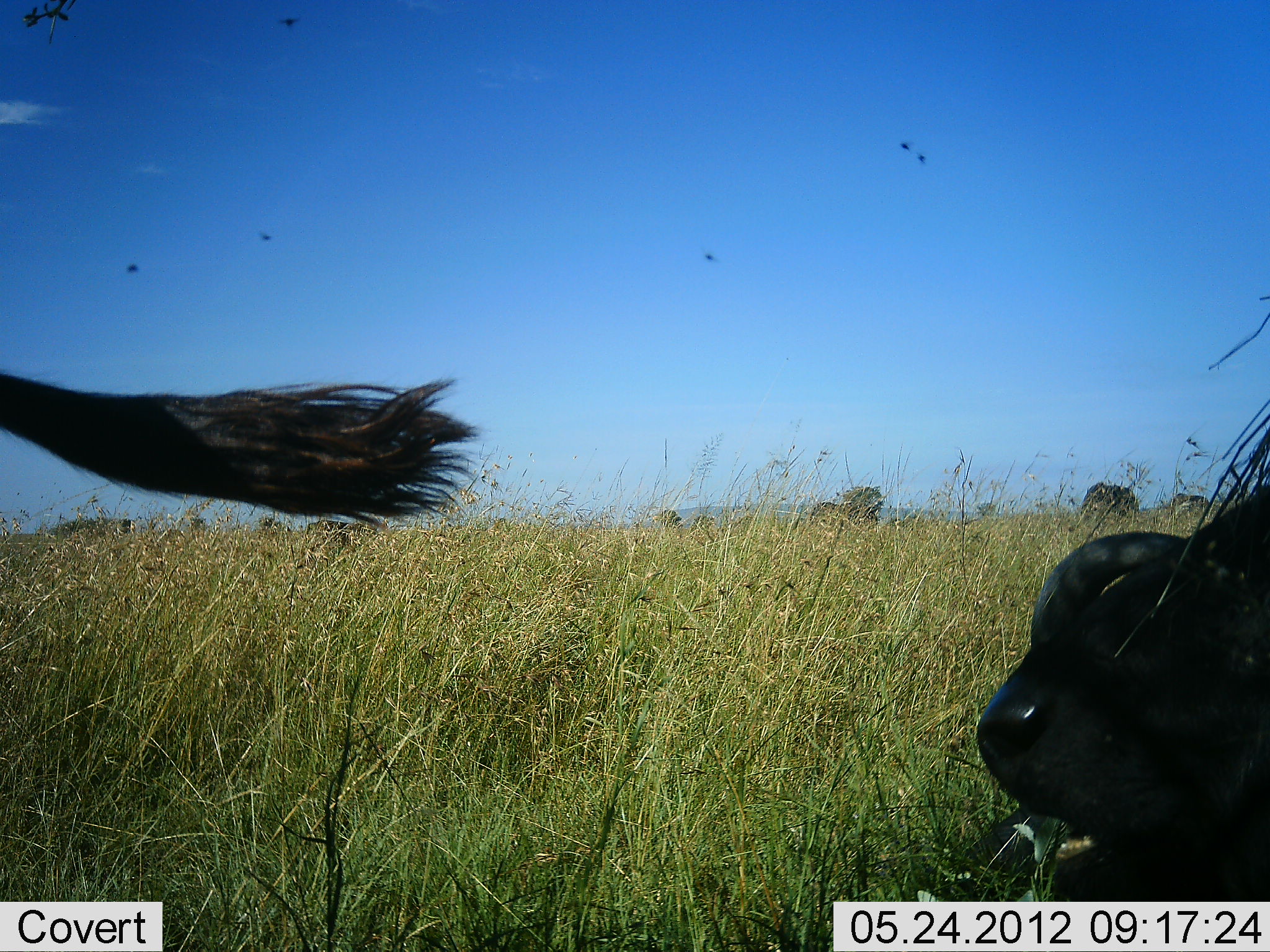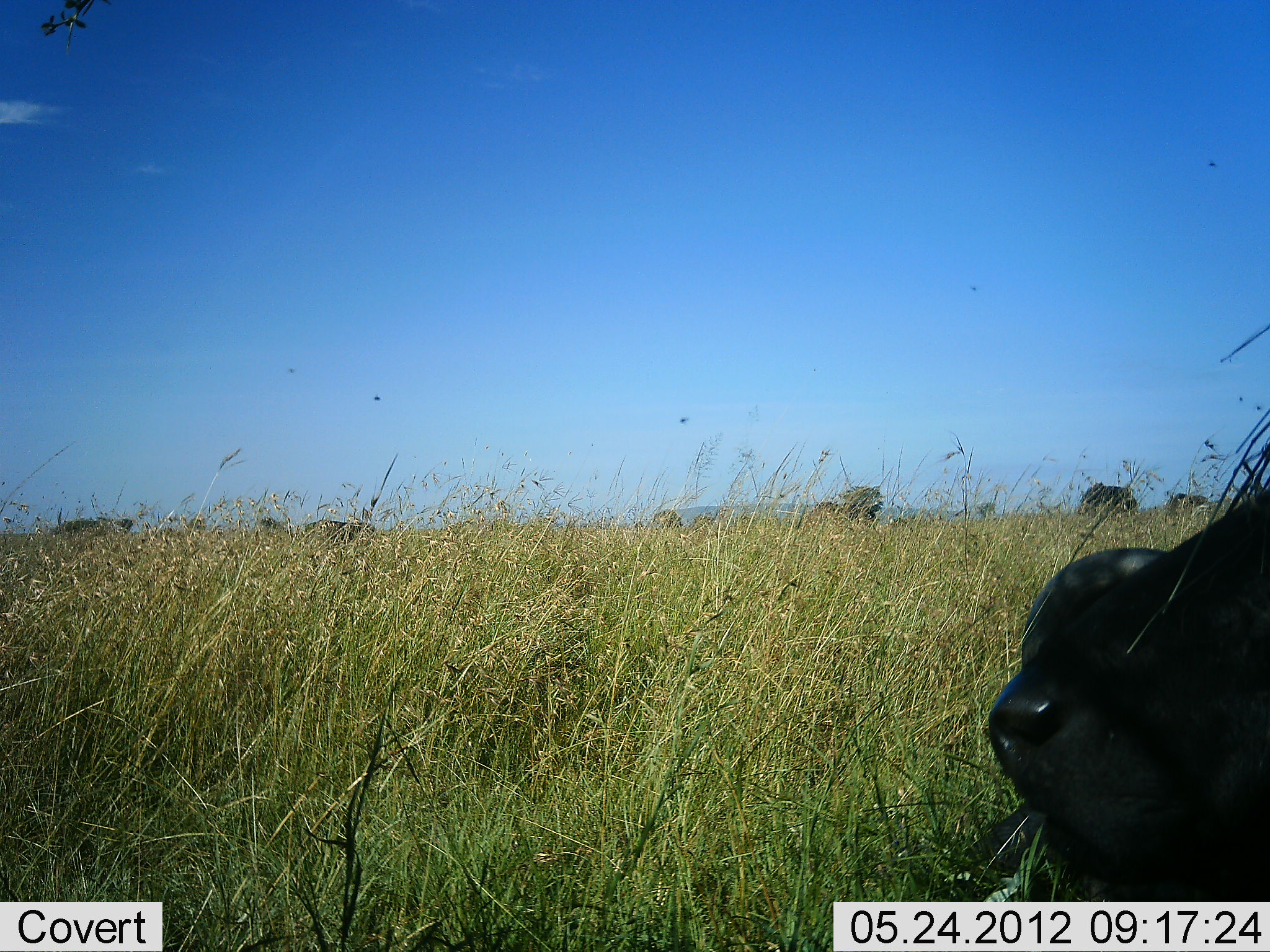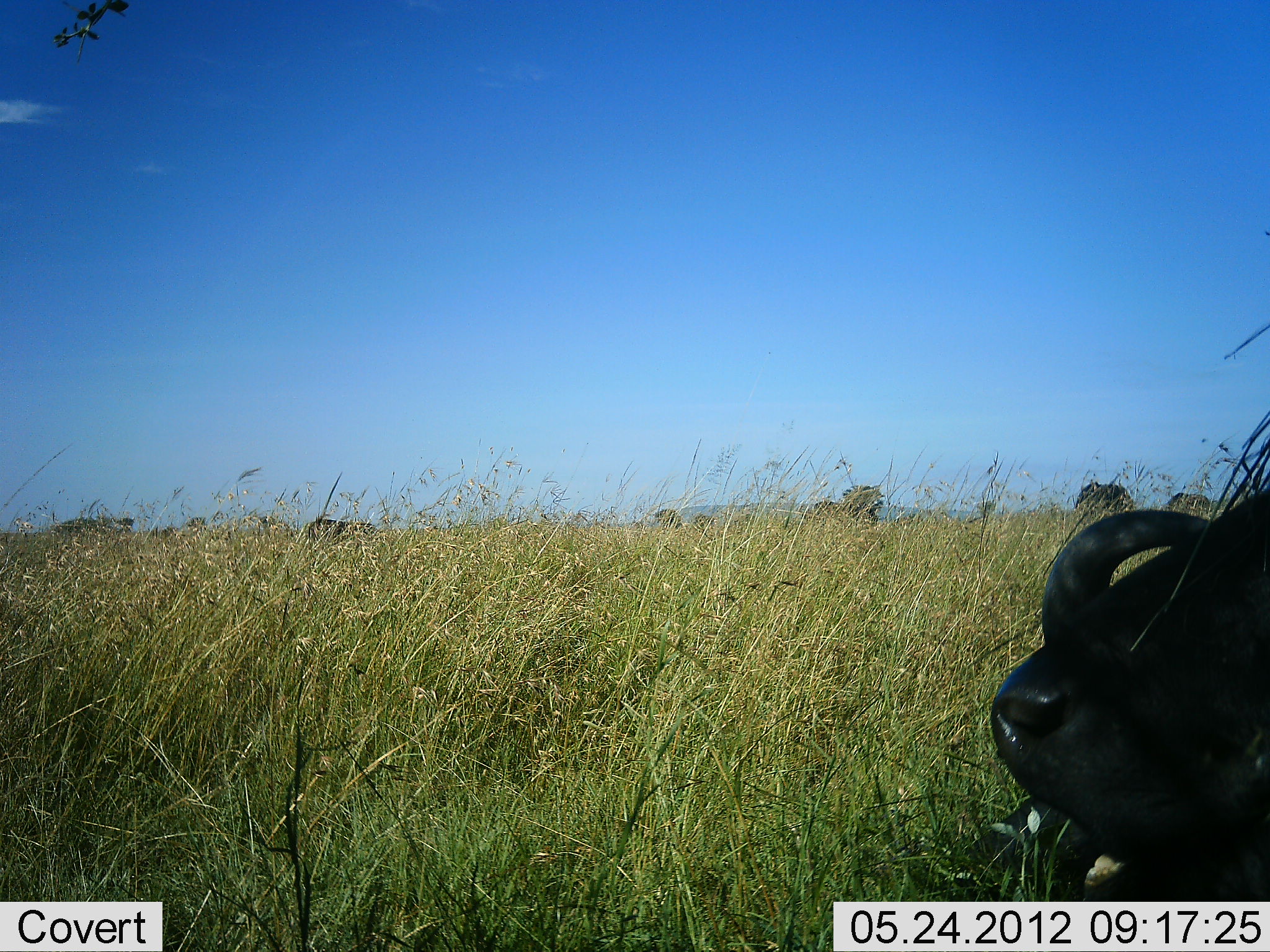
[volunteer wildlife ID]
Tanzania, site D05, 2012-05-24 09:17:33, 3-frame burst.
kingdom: Animalia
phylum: Chordata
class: Mammalia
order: Artiodactyla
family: Bovidae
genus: Syncerus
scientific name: Syncerus caffer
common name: cape buffalo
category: buffalo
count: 6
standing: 90%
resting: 80%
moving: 10%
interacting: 0%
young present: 0%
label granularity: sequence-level